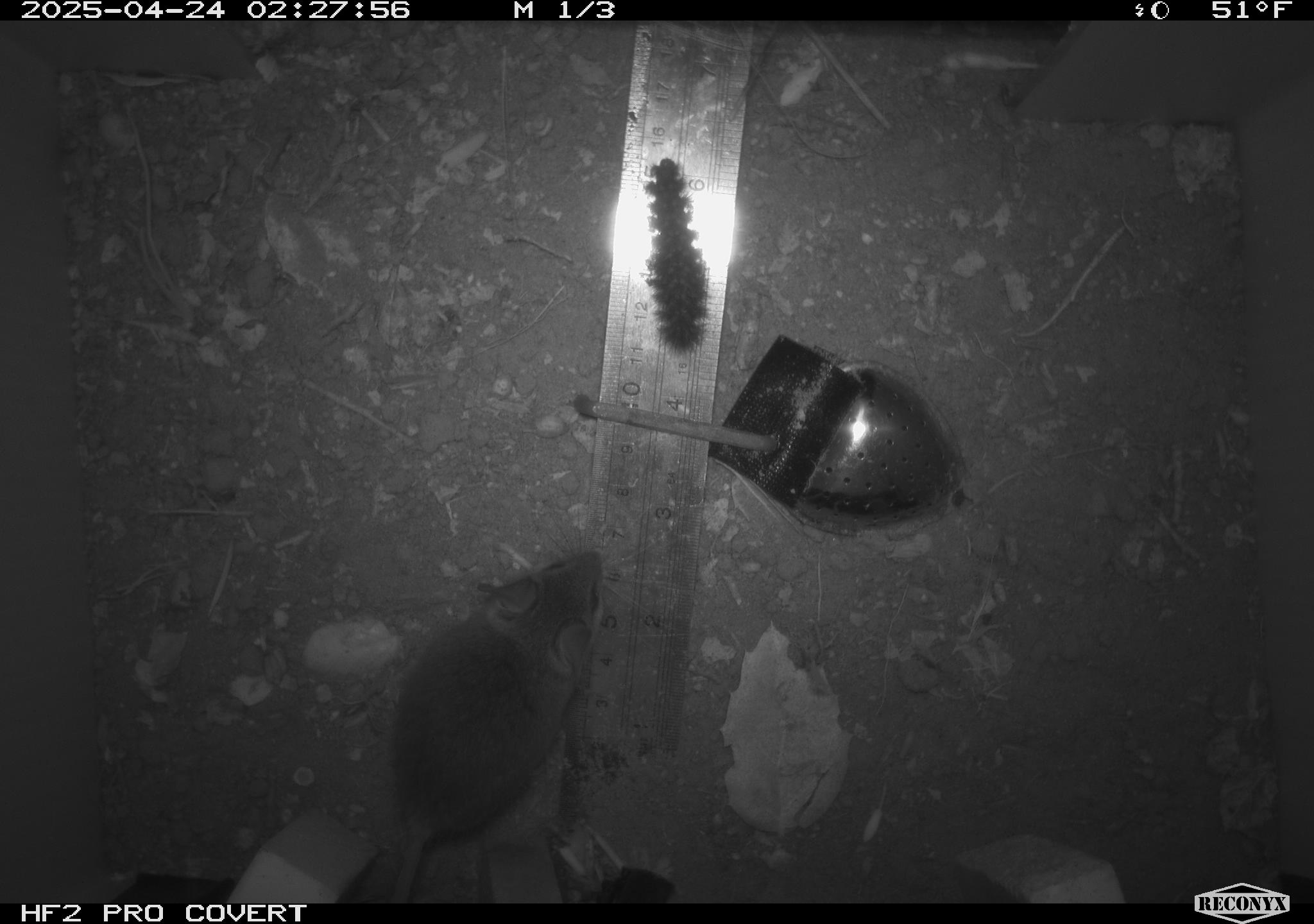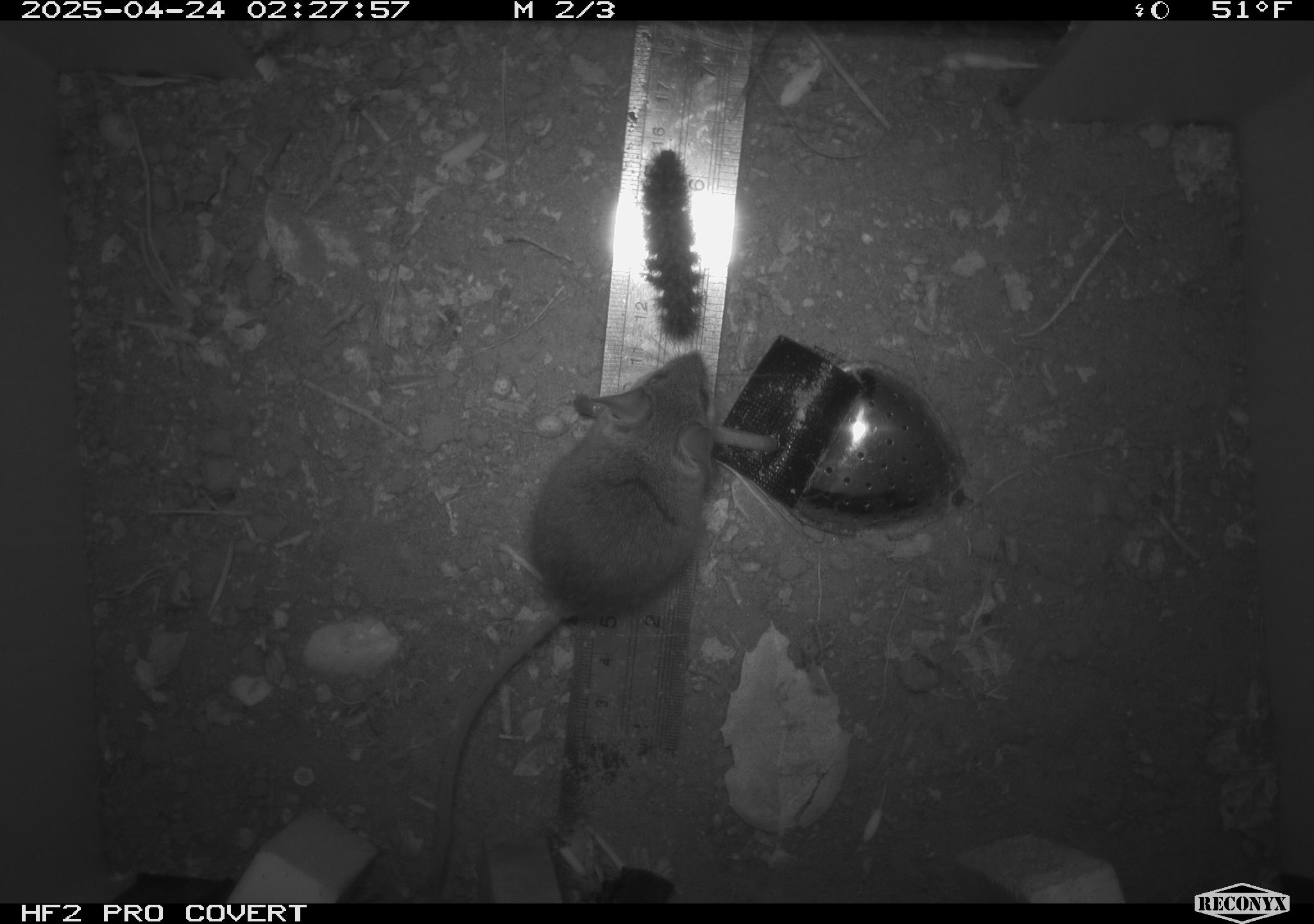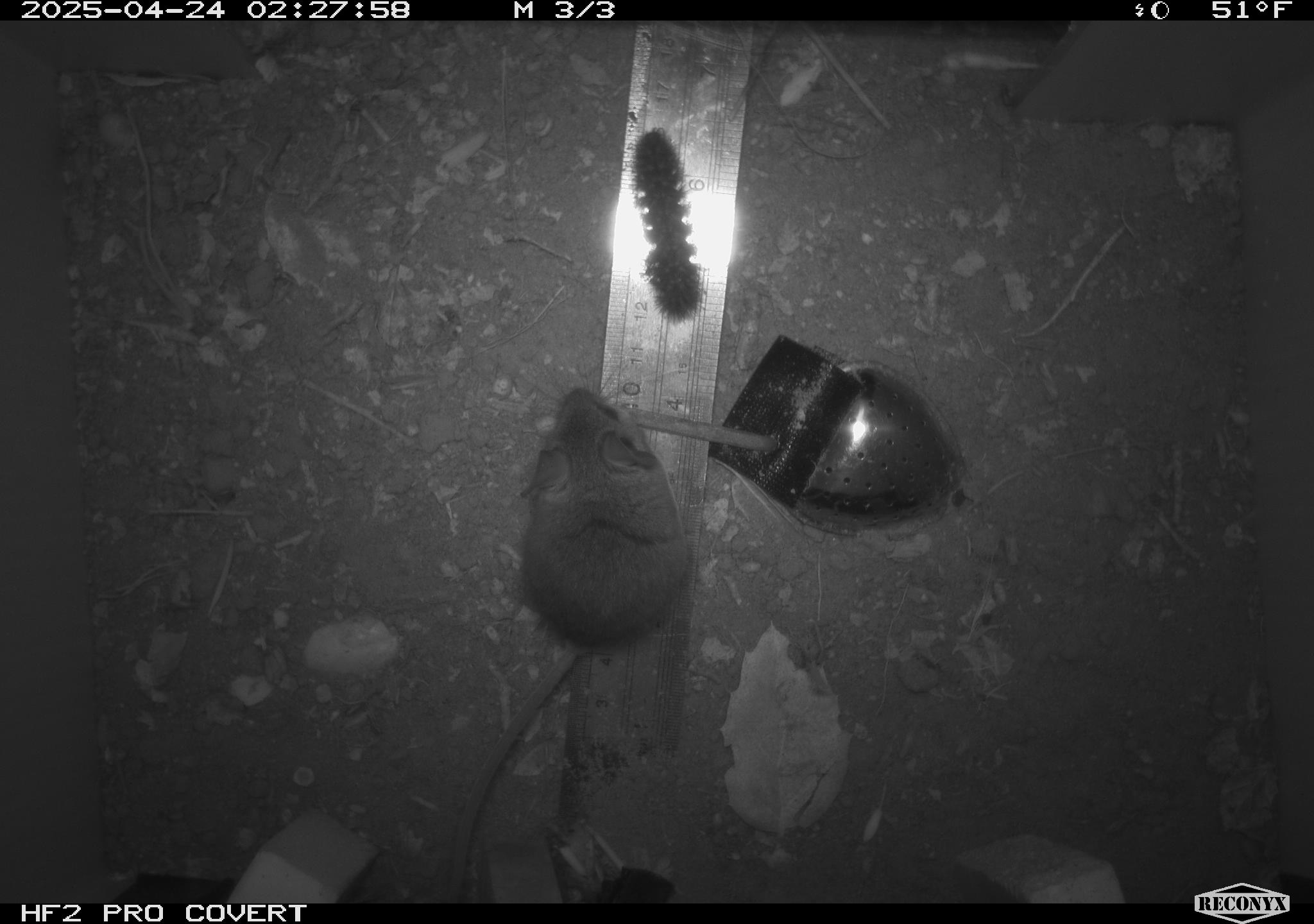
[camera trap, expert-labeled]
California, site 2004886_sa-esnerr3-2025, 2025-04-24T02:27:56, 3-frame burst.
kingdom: Animalia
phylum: Chordata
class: Mammalia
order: Rodentia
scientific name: Rodentia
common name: rodent